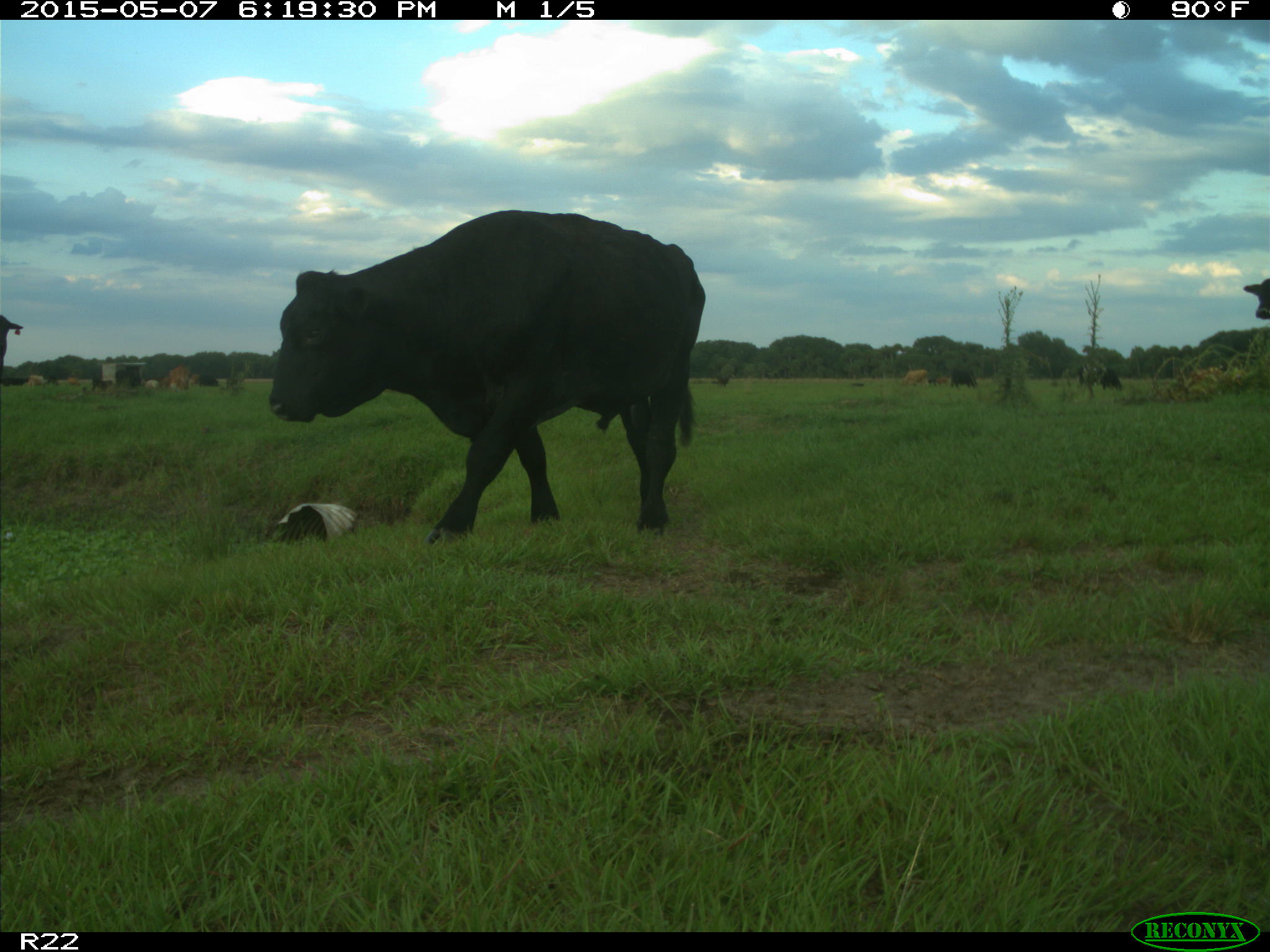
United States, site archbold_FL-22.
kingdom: Animalia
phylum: Chordata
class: Mammalia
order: Artiodactyla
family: Bovidae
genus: Bos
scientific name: Bos taurus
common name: domestic cow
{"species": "Bos taurus (domestic cow)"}